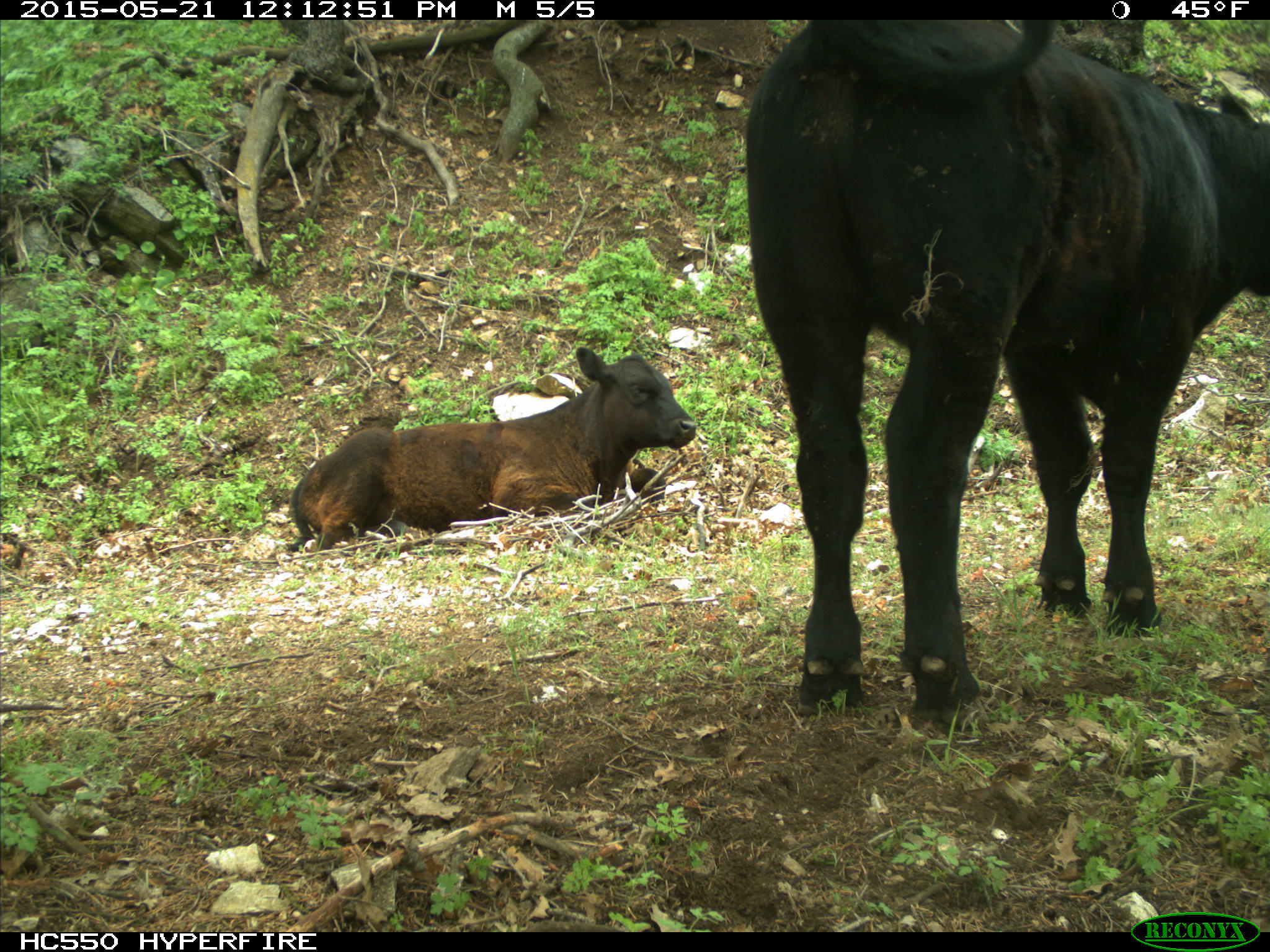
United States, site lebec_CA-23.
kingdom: Animalia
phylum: Chordata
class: Mammalia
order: Artiodactyla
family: Bovidae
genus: Bos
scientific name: Bos taurus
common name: domestic cow